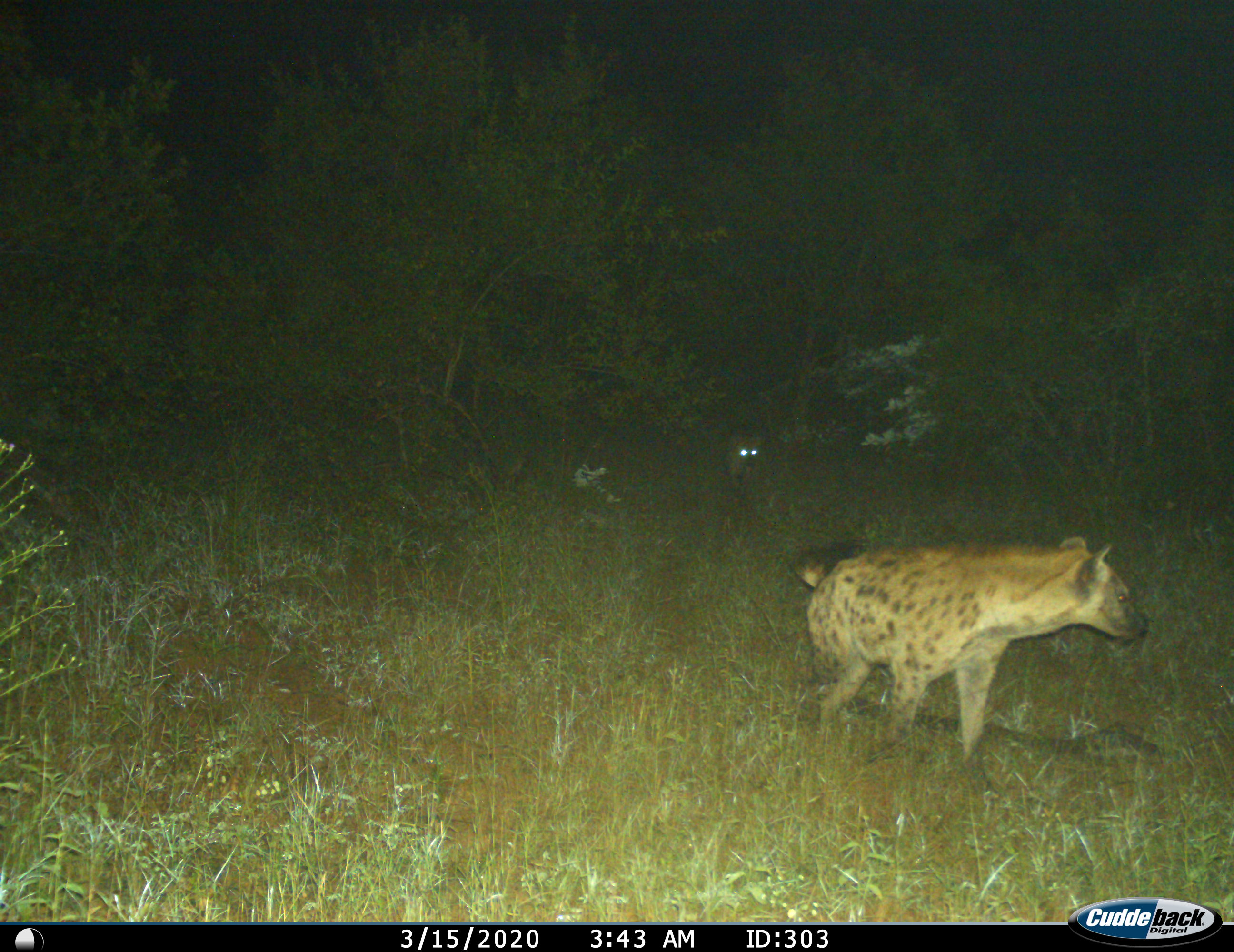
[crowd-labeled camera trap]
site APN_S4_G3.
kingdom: Animalia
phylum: Chordata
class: Mammalia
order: Carnivora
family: Hyaenidae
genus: Crocuta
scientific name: Crocuta crocuta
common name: spotted hyena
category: hyenaspotted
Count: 2.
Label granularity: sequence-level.